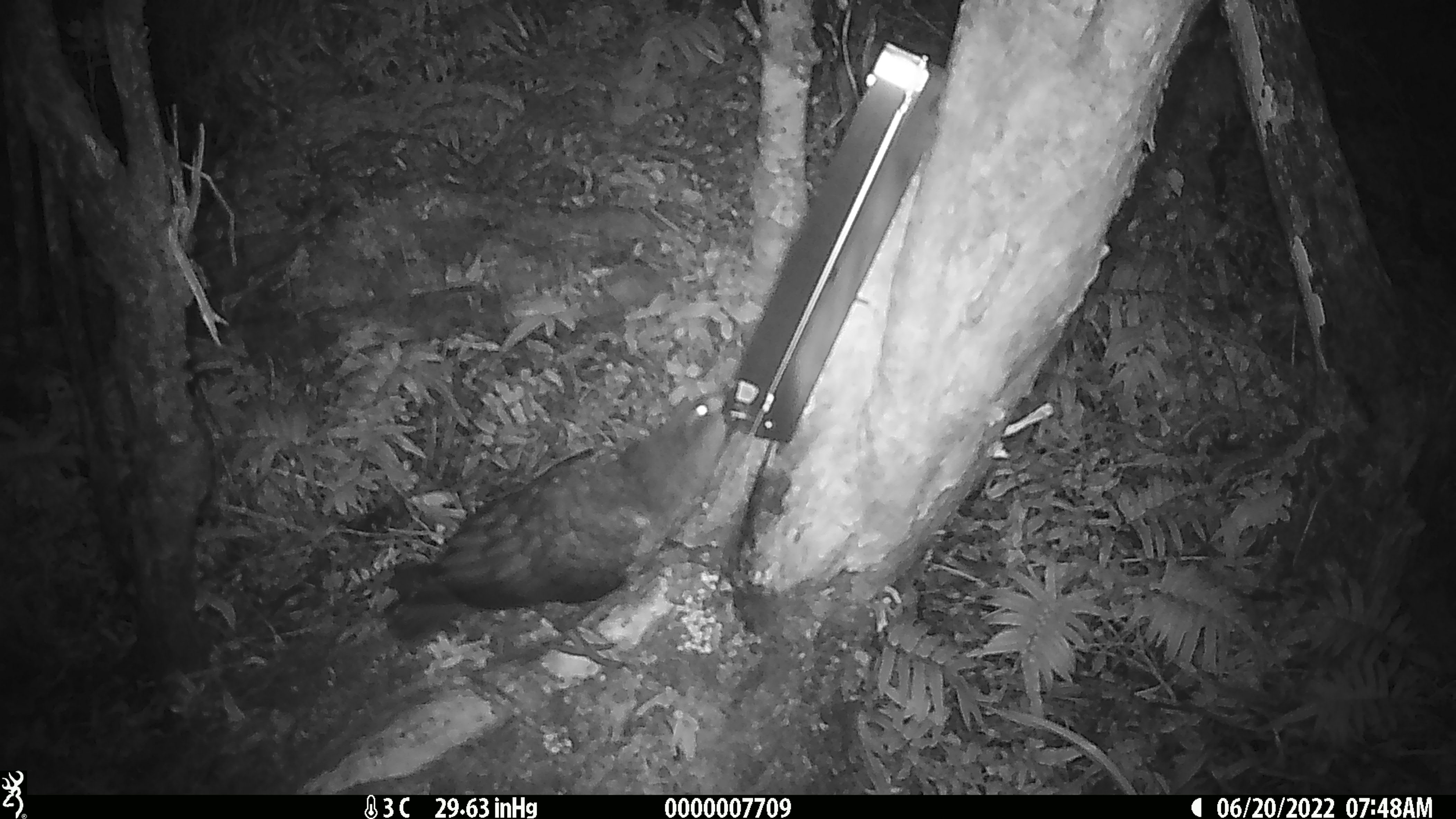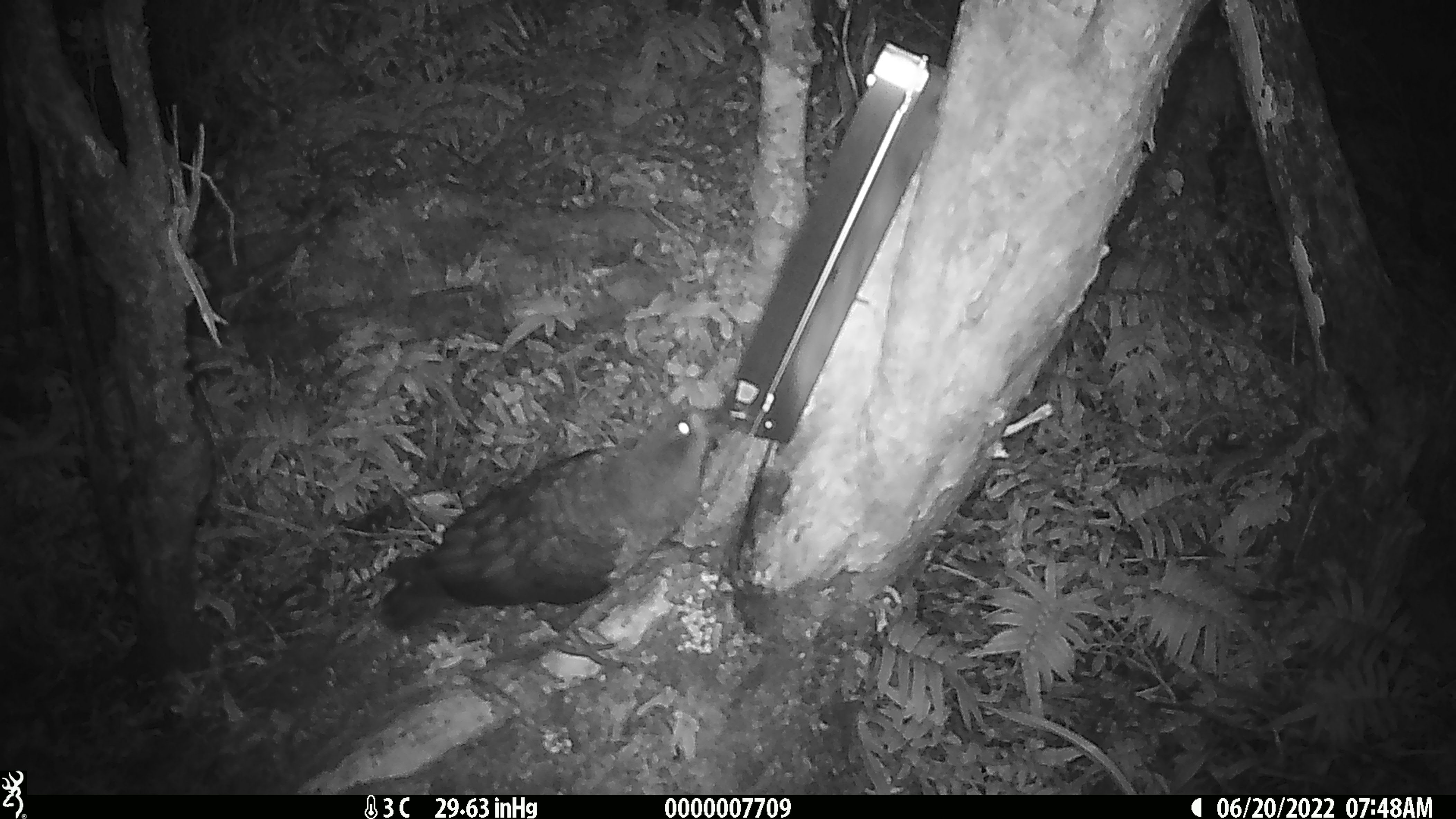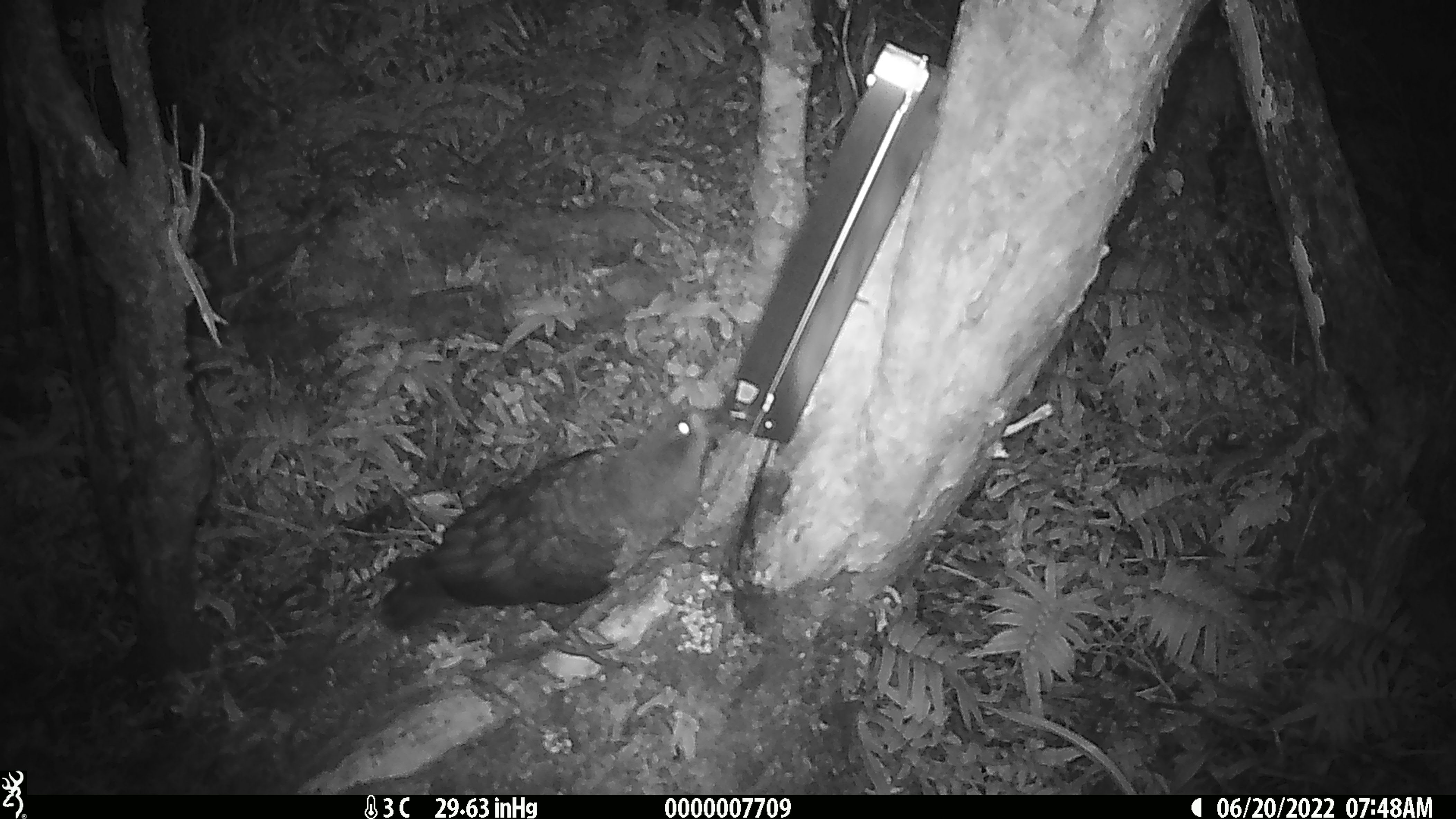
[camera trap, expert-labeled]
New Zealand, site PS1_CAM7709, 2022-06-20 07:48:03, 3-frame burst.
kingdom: Animalia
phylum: Chordata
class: Aves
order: Psittaciformes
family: Strigopidae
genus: Nestor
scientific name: Nestor notabilis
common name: kea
Kea (Nestor notabilis).